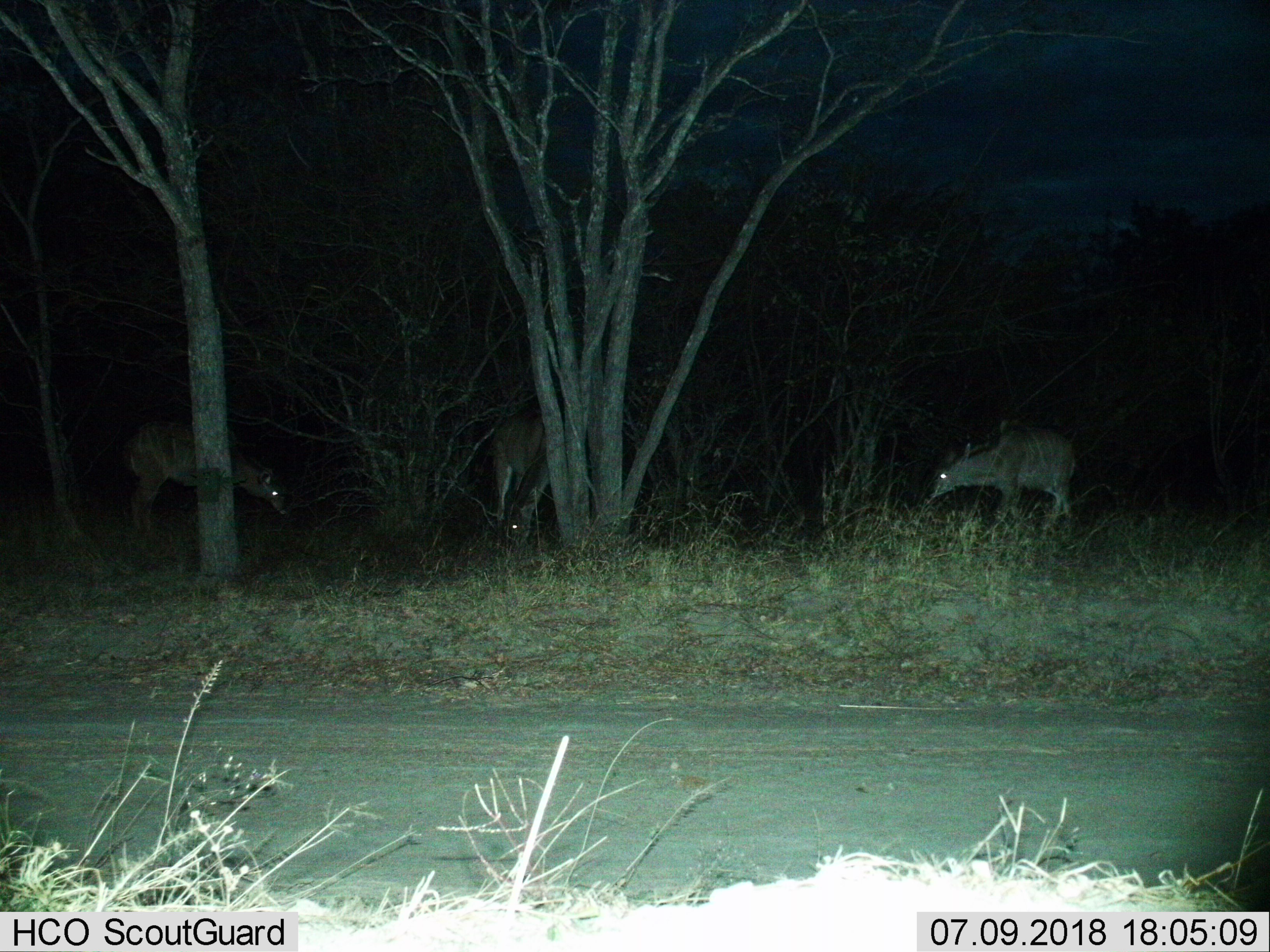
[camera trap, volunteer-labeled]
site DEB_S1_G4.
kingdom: Animalia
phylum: Chordata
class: Mammalia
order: Artiodactyla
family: Bovidae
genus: Tragelaphus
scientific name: Tragelaphus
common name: kudu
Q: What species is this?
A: Kudu (Tragelaphus).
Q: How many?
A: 3.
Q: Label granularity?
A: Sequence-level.